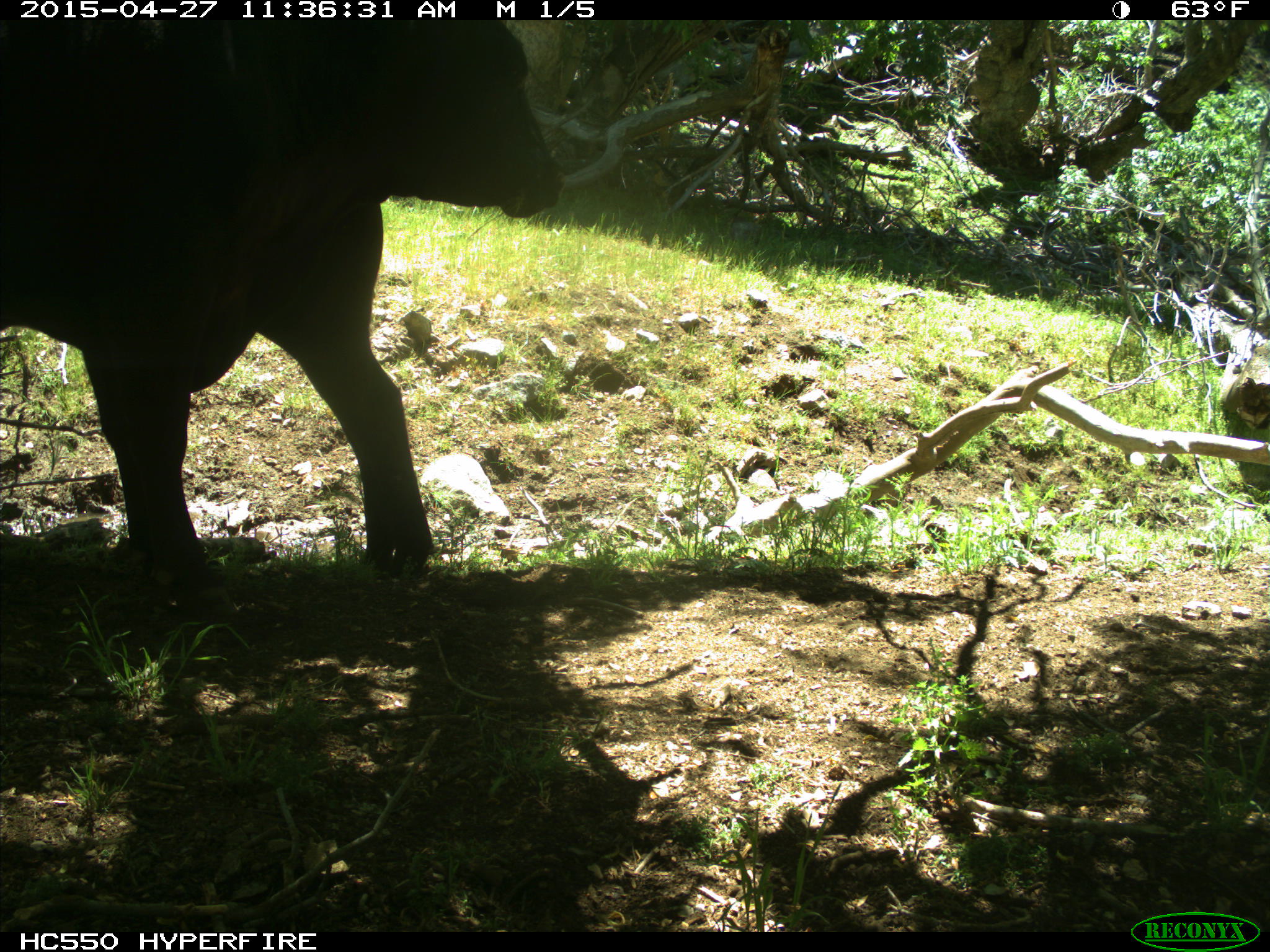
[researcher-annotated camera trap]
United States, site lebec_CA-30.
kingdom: Animalia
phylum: Chordata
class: Mammalia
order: Artiodactyla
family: Bovidae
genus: Bos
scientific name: Bos taurus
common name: domestic cow